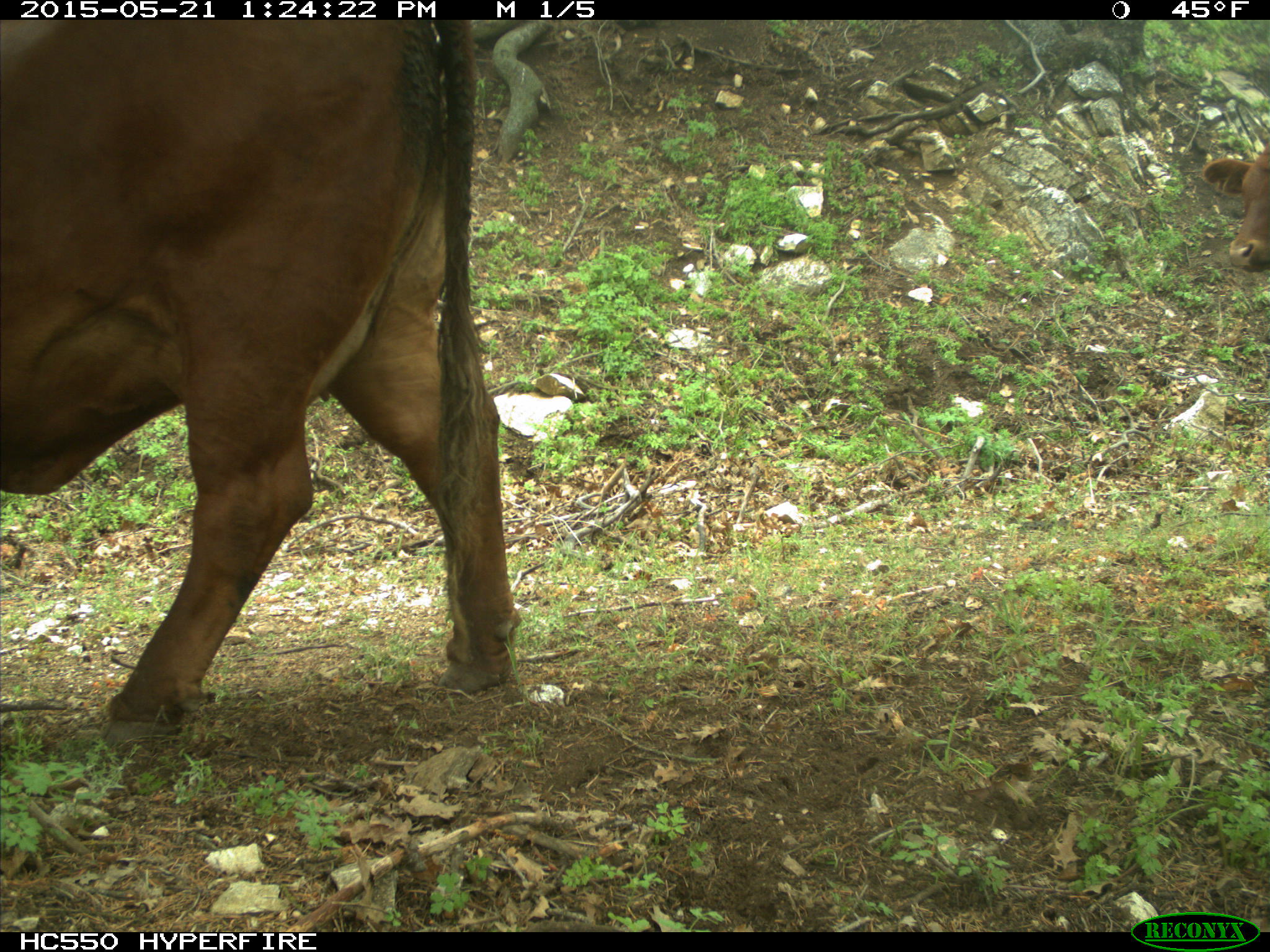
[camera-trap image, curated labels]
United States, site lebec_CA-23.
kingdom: Animalia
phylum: Chordata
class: Mammalia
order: Artiodactyla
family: Bovidae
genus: Bos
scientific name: Bos taurus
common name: domestic cow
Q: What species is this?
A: Bos taurus (domestic cow).